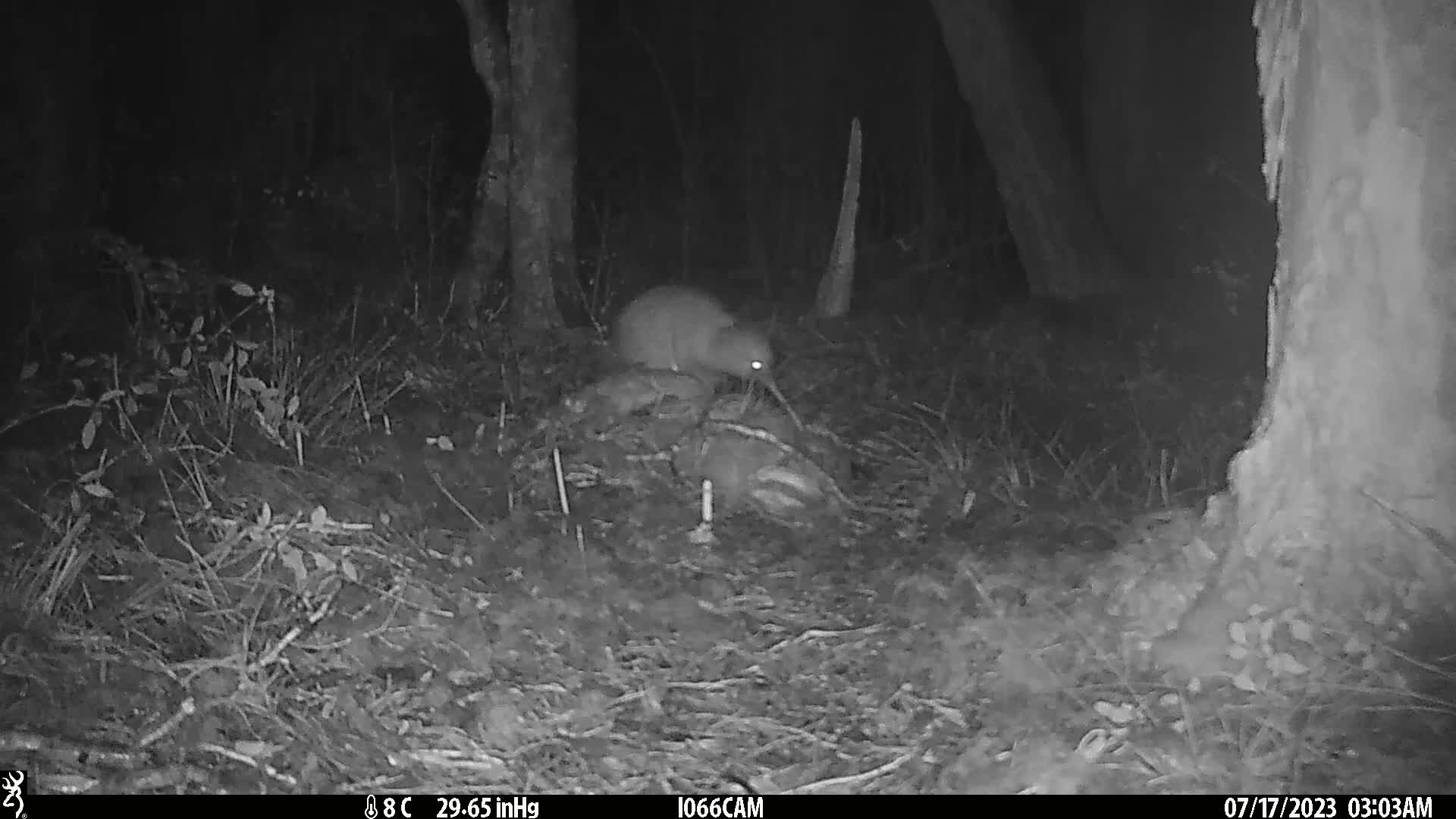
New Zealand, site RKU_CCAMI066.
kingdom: Animalia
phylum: Chordata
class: Aves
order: Apterygiformes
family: Apterygidae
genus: Apteryx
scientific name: Apteryx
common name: kiwi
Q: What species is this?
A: Kiwi (Apteryx).